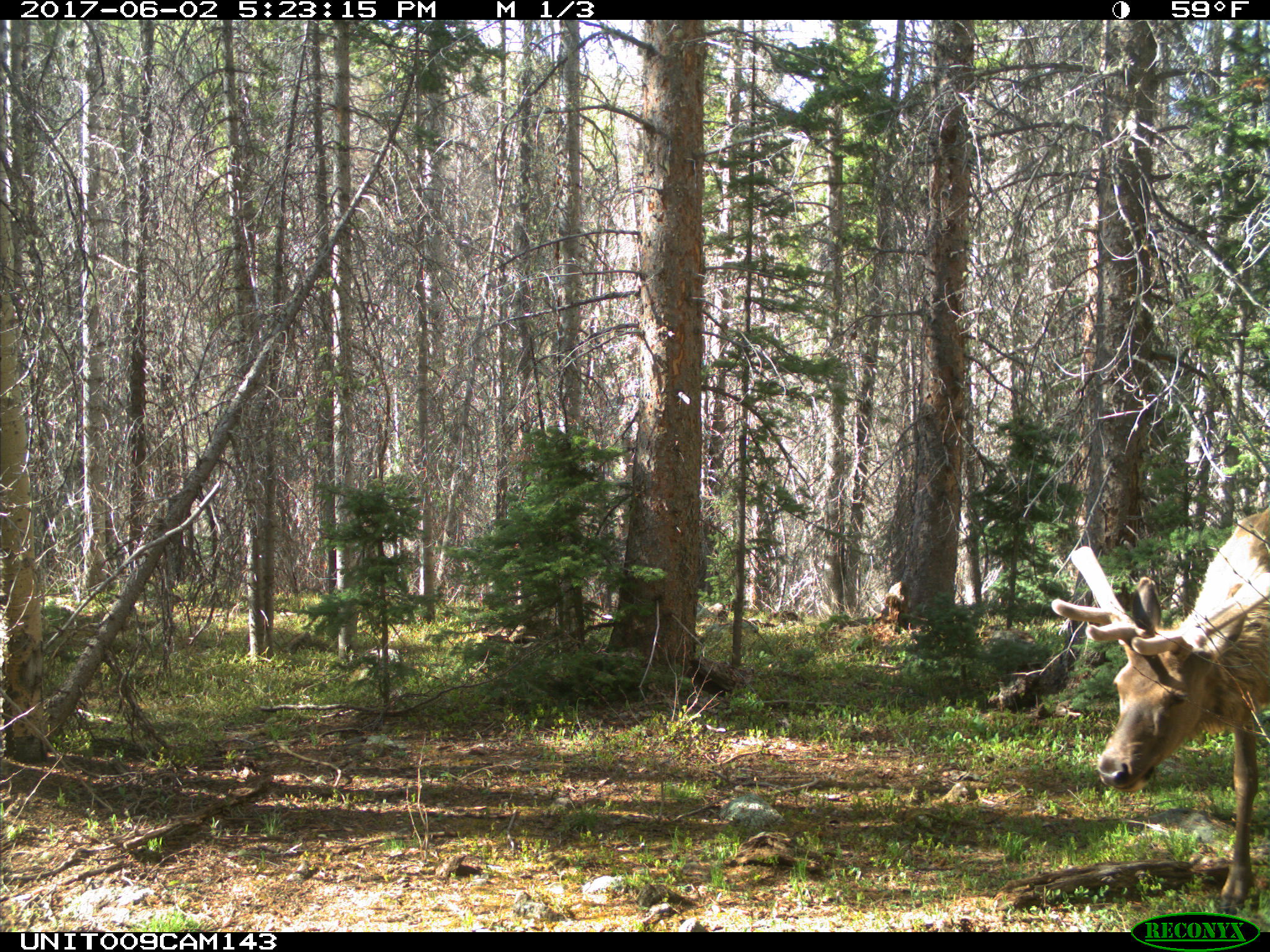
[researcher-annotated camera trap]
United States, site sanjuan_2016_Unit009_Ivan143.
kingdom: Animalia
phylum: Chordata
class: Mammalia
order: Artiodactyla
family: Cervidae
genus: Cervus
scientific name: Cervus elaphus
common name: red deer